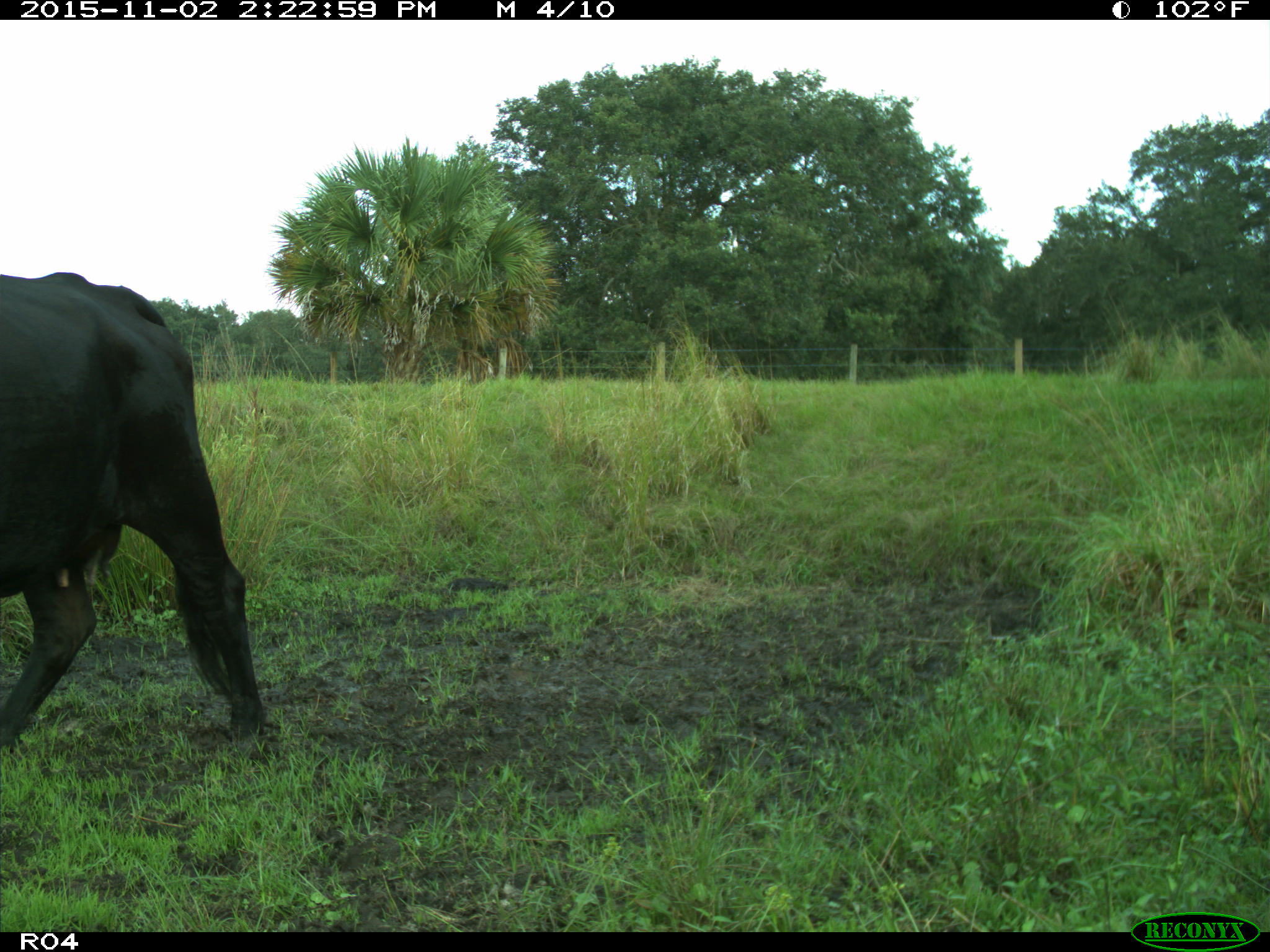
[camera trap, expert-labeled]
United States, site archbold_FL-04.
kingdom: Animalia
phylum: Chordata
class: Mammalia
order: Artiodactyla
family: Bovidae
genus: Bos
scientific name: Bos taurus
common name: domestic cow